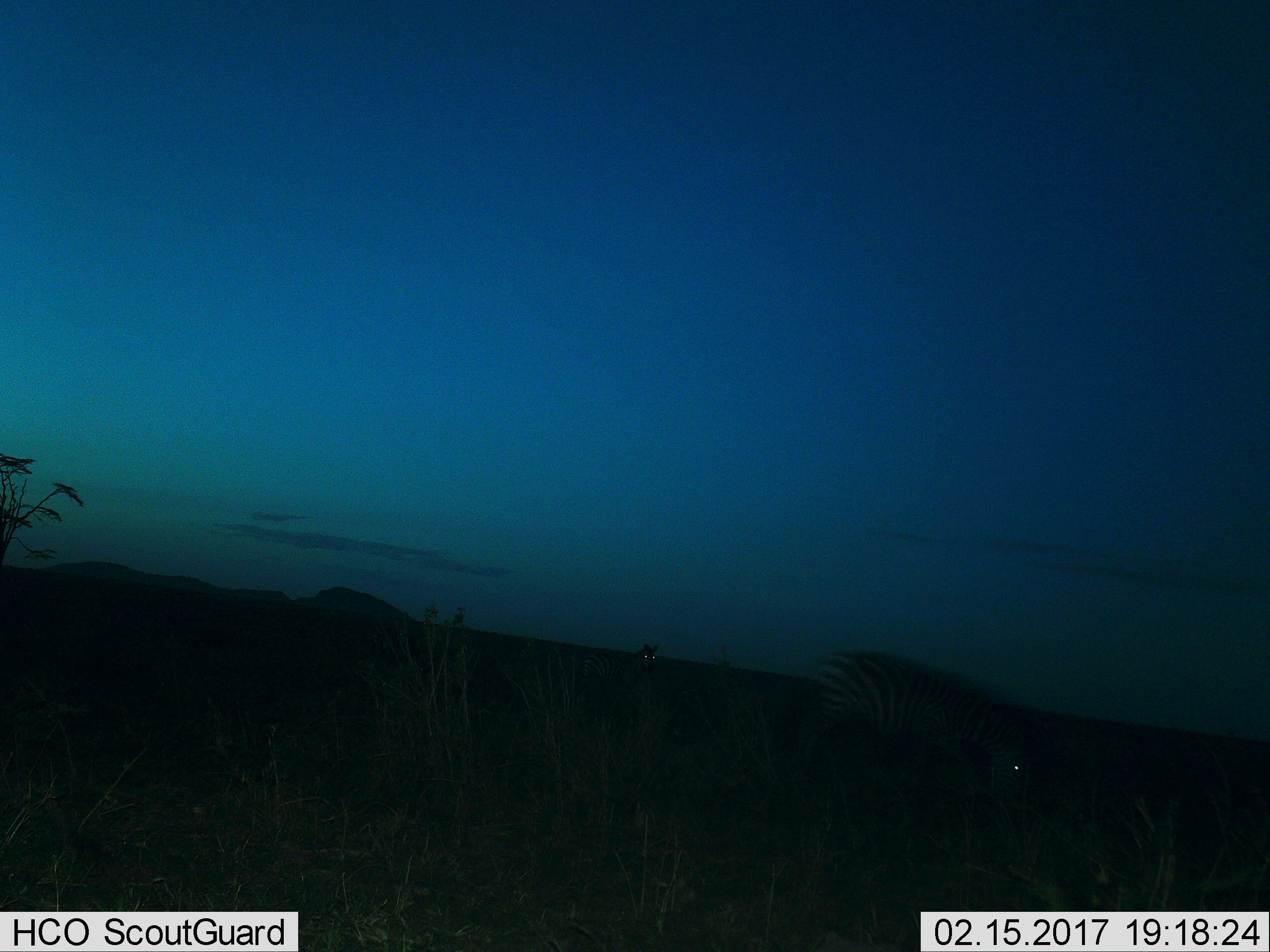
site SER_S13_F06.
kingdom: Animalia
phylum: Chordata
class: Mammalia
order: Perissodactyla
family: Equidae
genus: Equus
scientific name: Equus quagga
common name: plains zebra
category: zebraplains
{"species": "zebraplains (plains zebra) (Equus quagga)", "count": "2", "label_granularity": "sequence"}